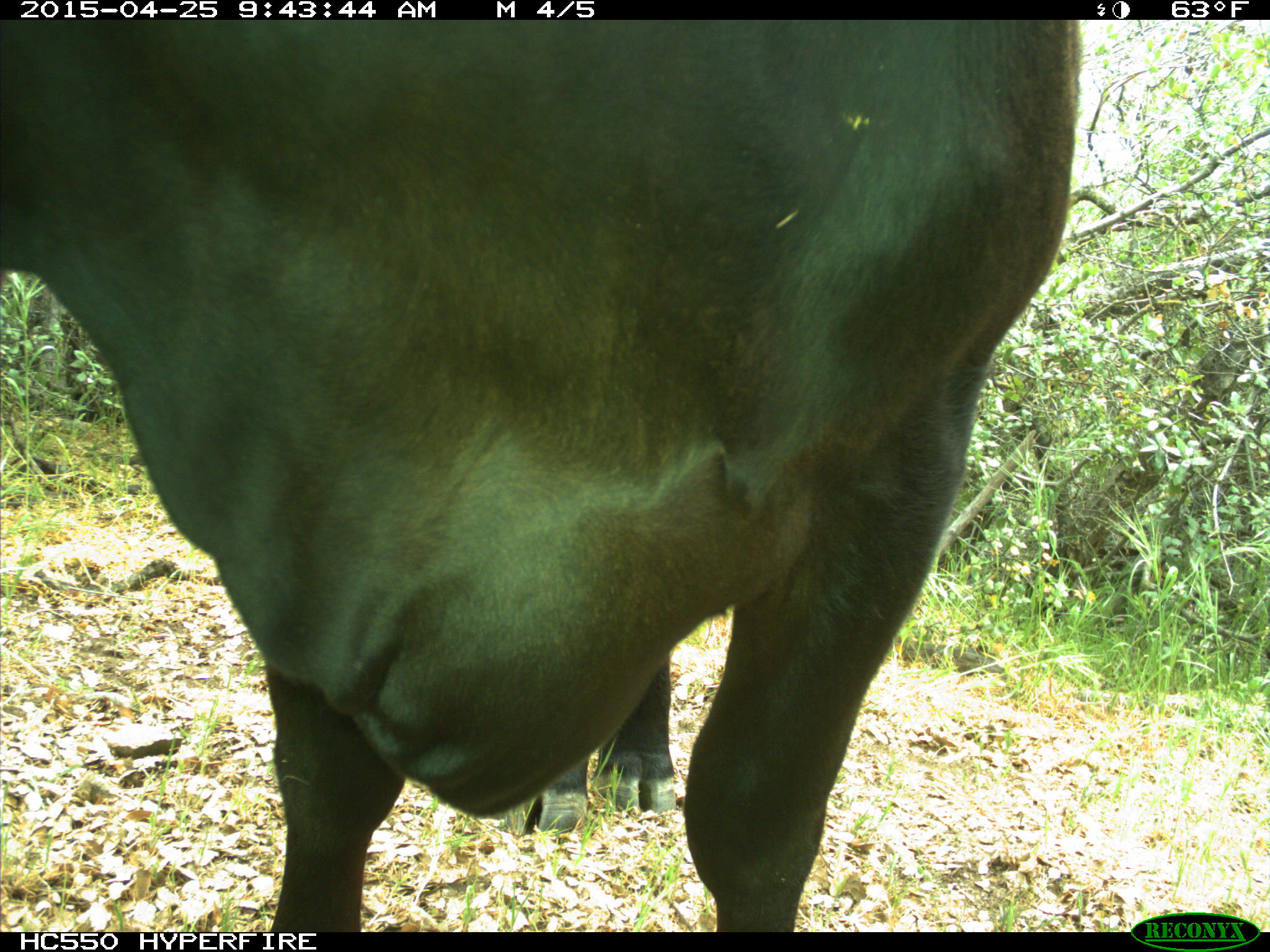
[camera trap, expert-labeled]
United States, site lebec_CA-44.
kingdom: Animalia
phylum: Chordata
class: Mammalia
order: Artiodactyla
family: Suidae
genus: Sus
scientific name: Sus scrofa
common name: wild boar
Sus scrofa (wild boar).